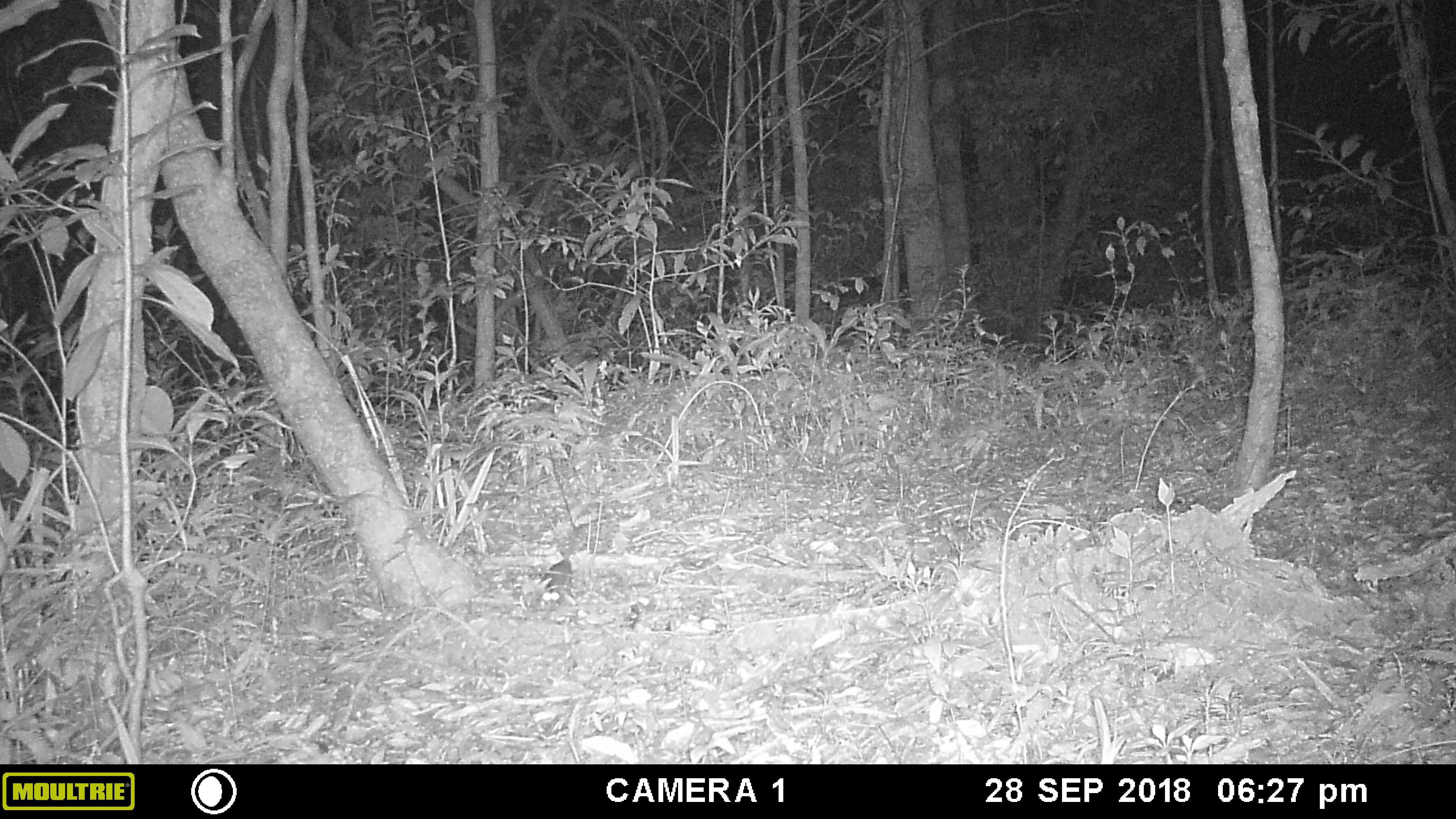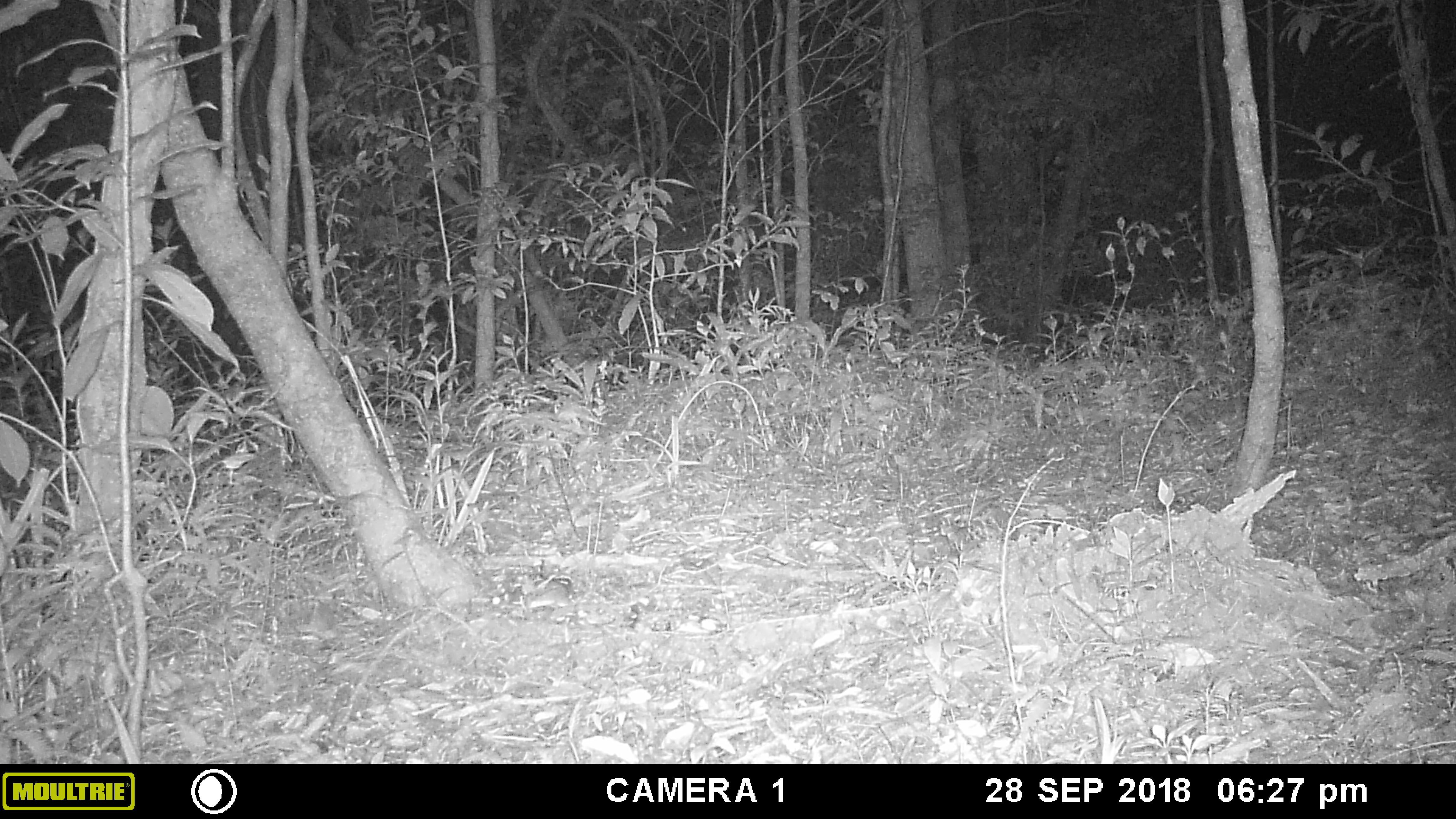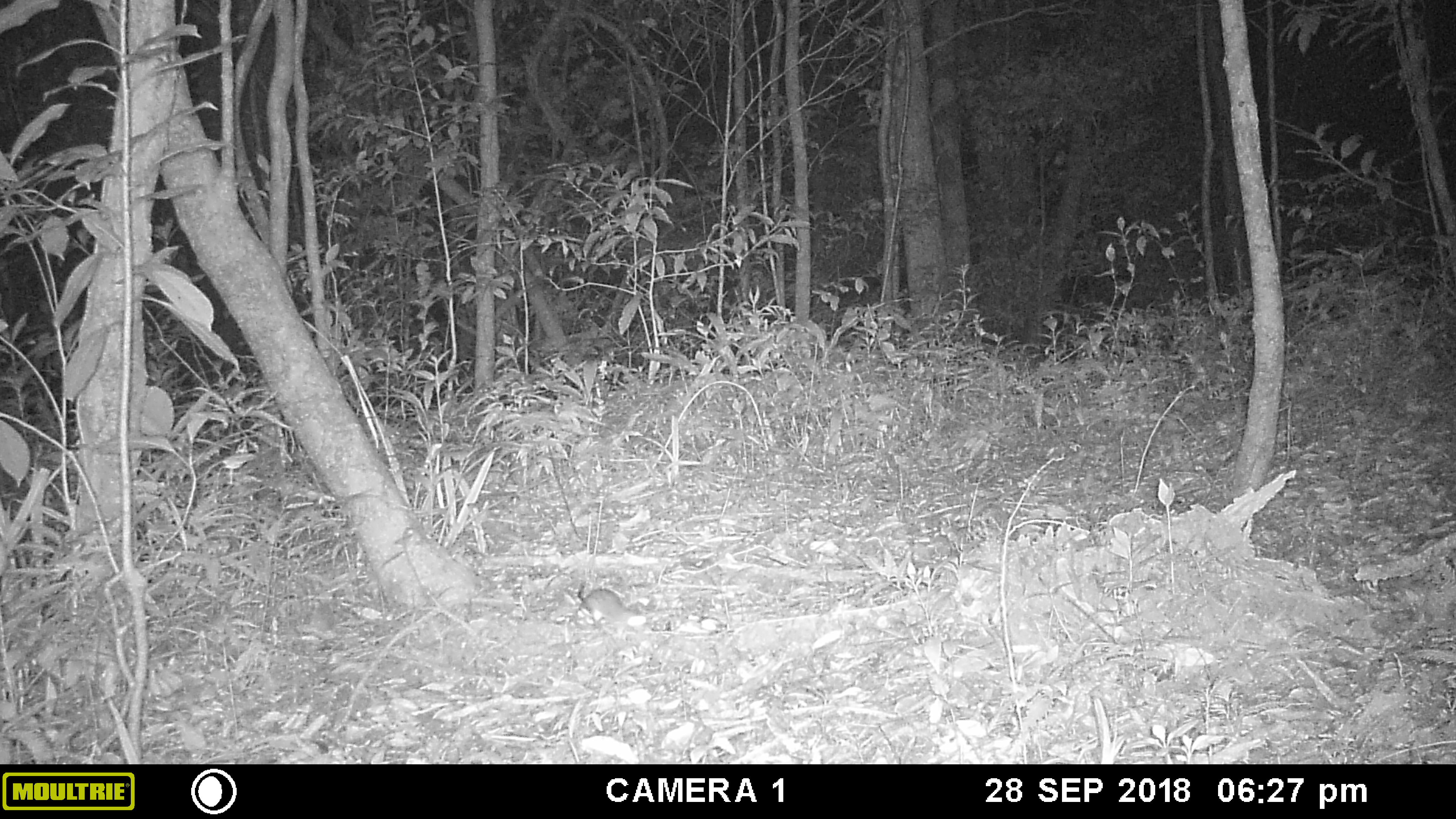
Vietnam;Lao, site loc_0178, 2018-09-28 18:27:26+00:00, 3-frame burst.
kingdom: Animalia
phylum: Chordata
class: Mammalia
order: Rodentia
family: Muridae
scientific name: Muridae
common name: old-world mice and rats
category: unidentified murid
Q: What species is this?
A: Unidentified murid (old-world mice and rats) (Muridae).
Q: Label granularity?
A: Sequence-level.